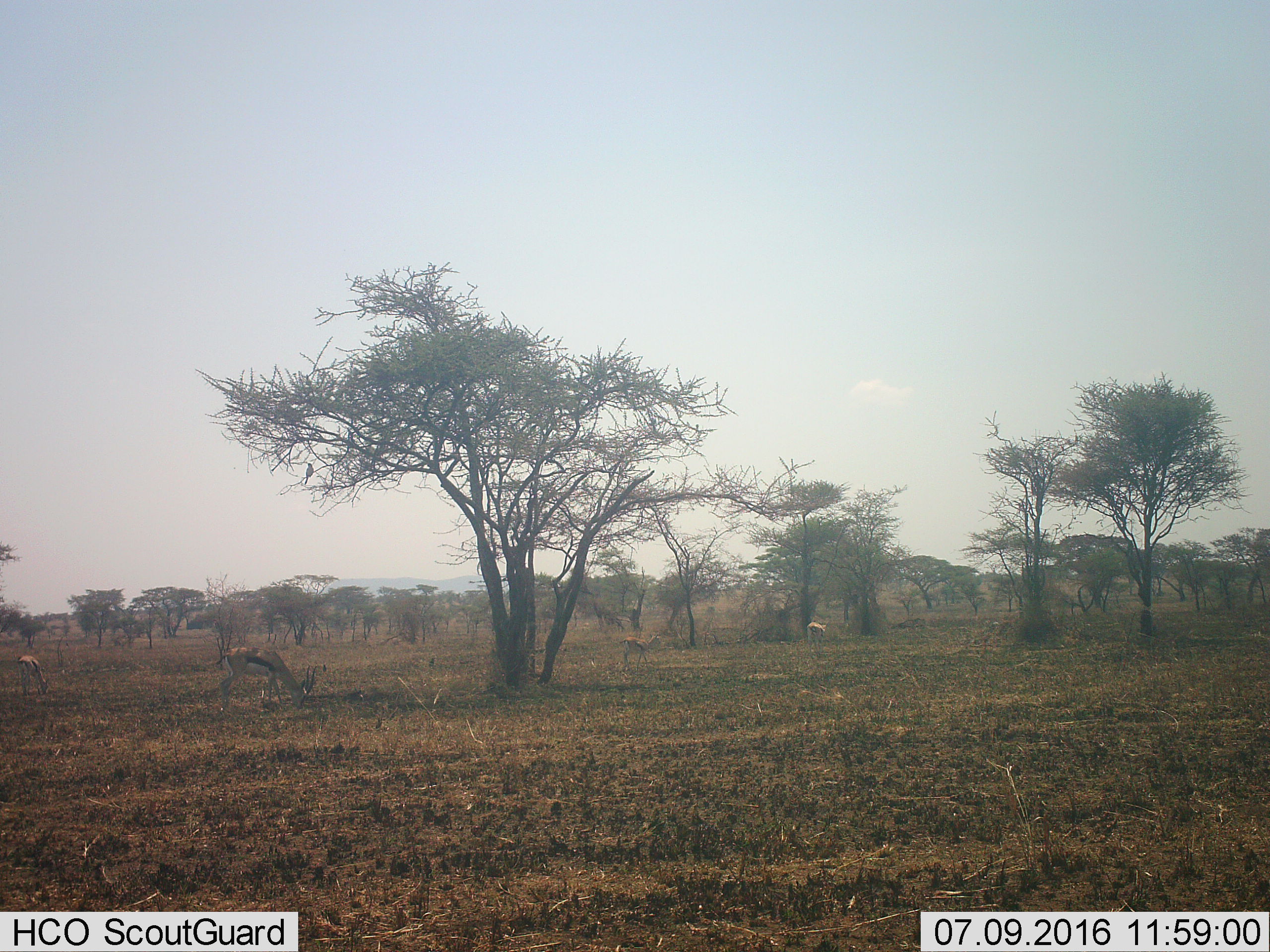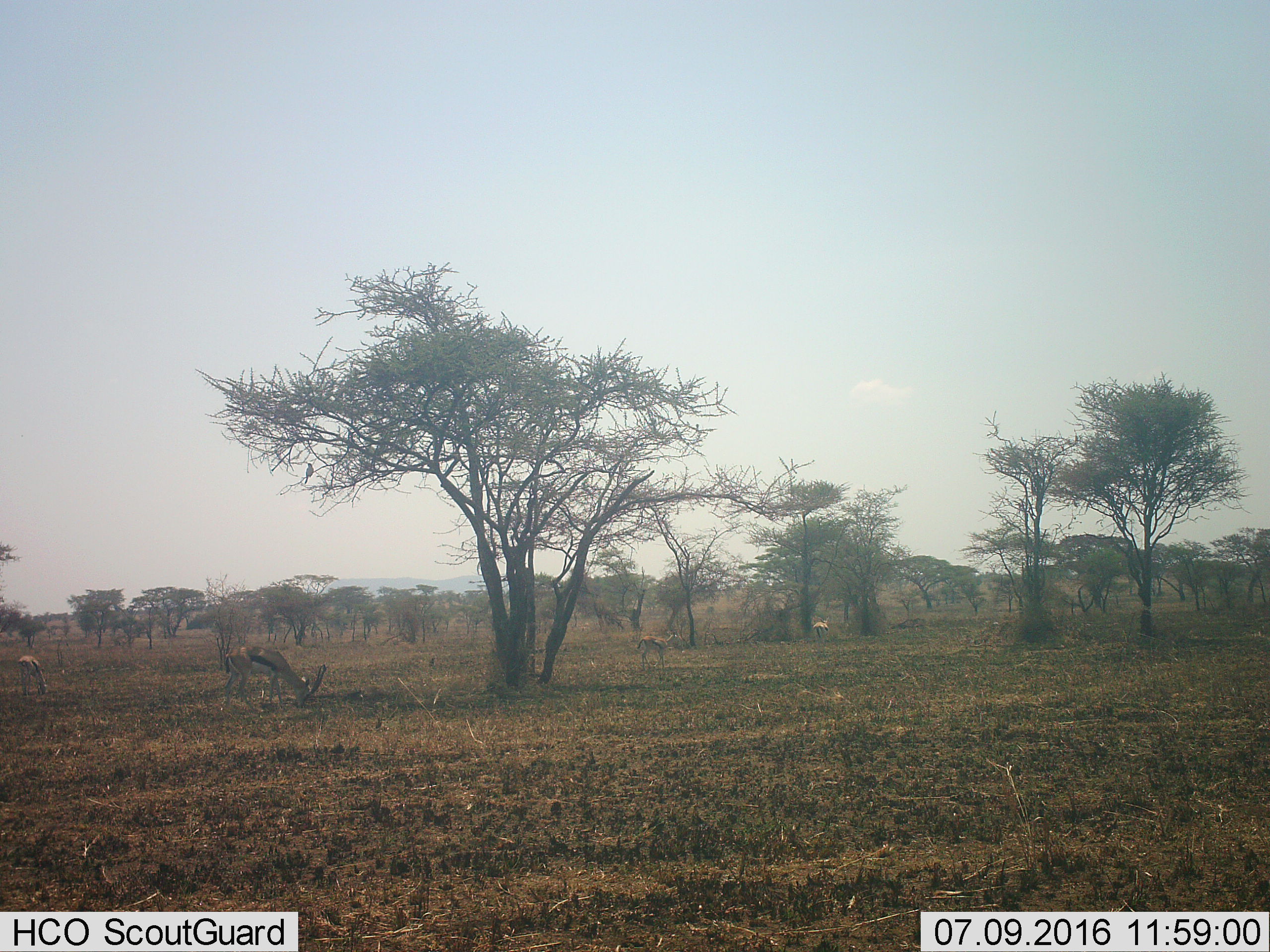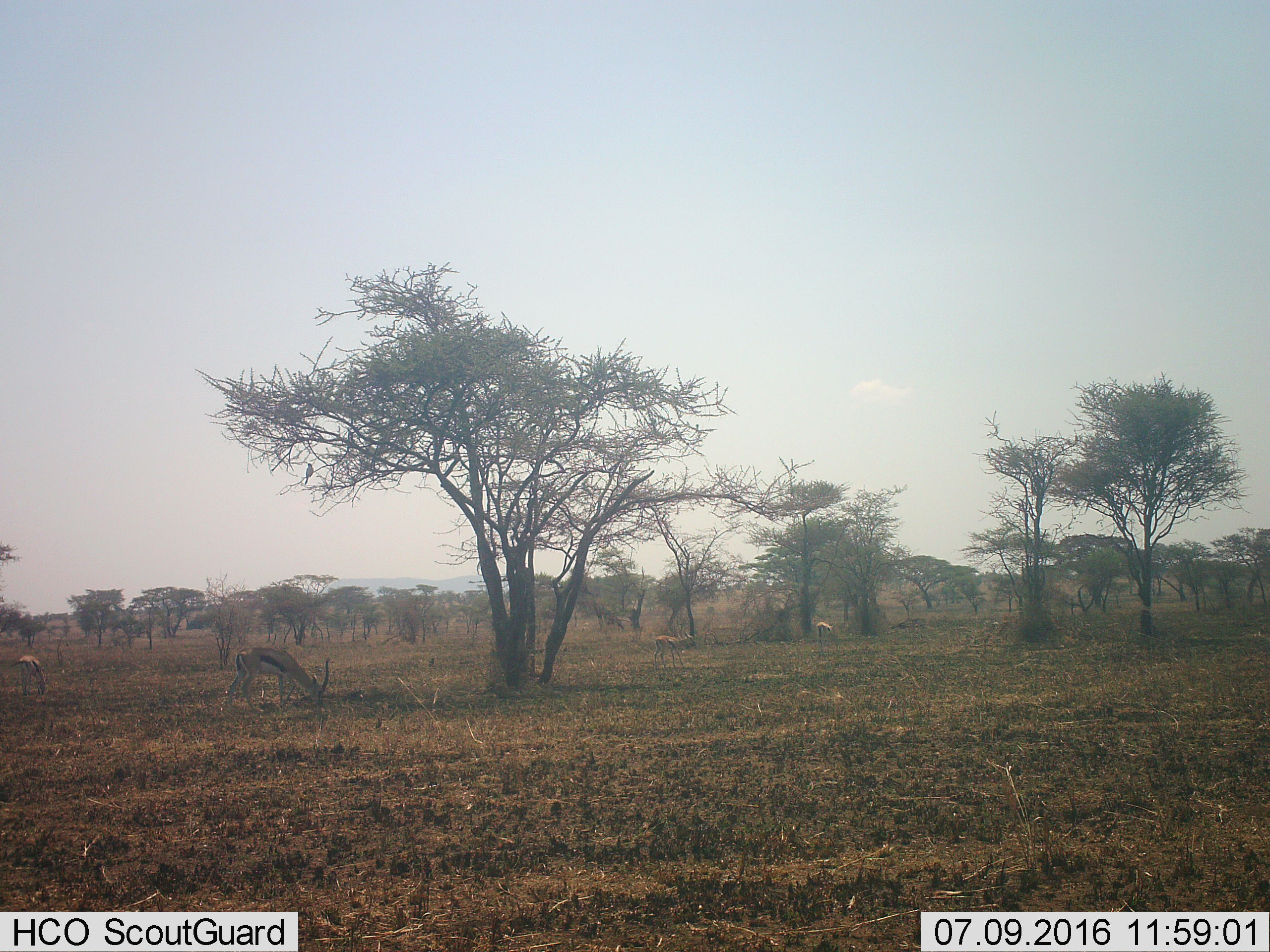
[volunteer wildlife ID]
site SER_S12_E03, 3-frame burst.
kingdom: Animalia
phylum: Chordata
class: Mammalia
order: Artiodactyla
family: Bovidae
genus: Eudorcas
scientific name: Eudorcas thomsonii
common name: thomson's gazelle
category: gazellethomsons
Gazellethomsons (thomson's gazelle) (Eudorcas thomsonii), count 4. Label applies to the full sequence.